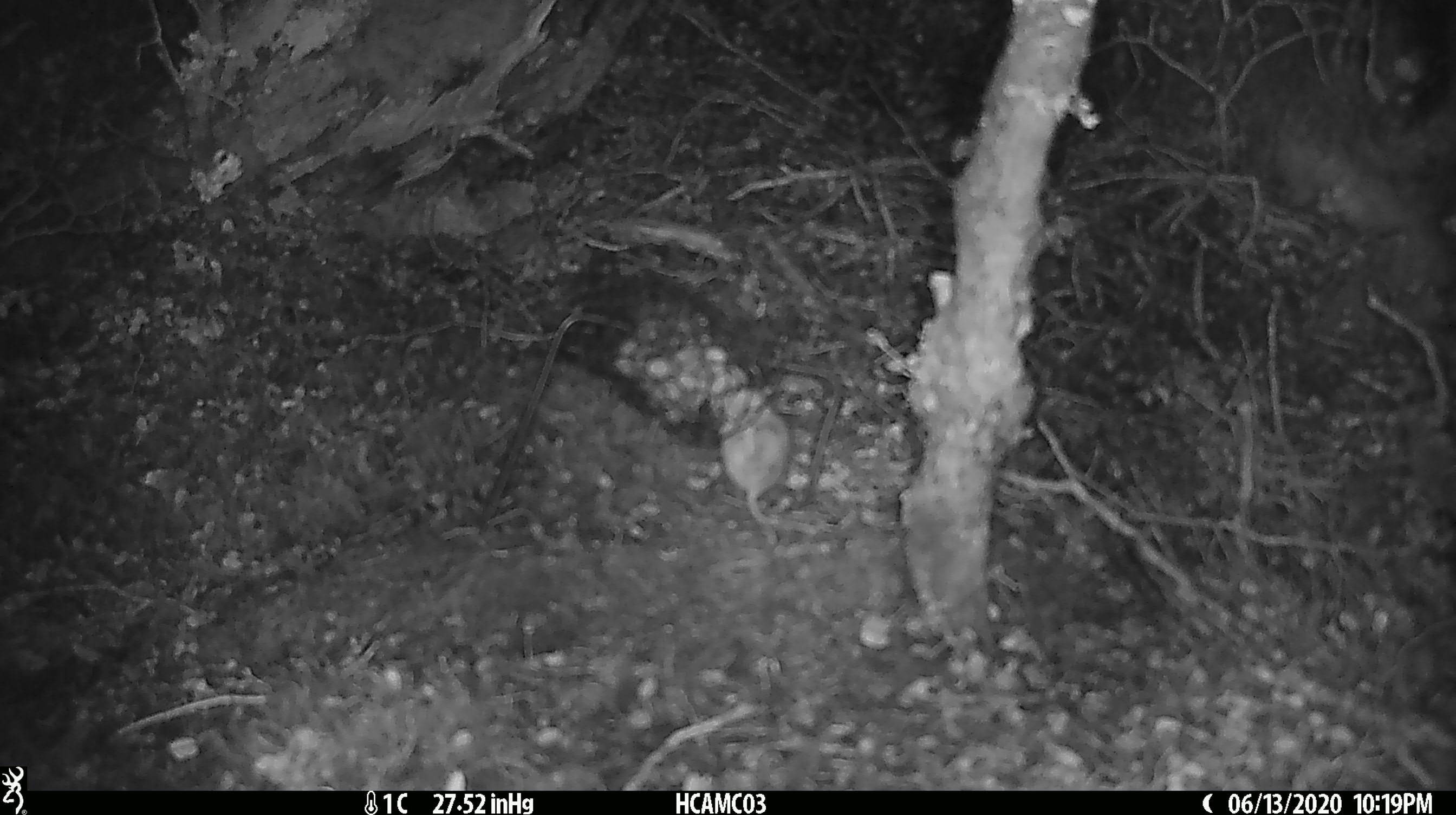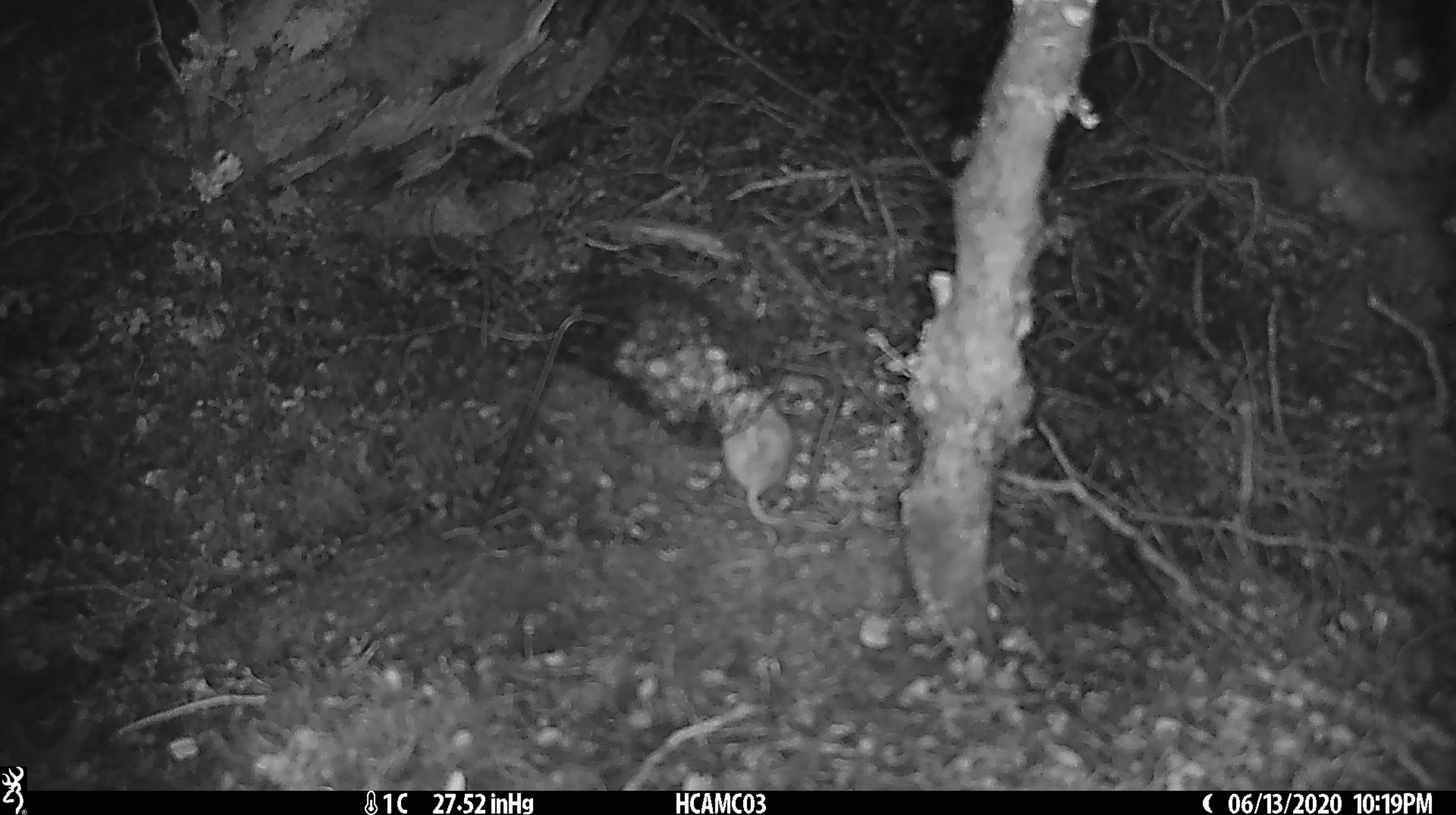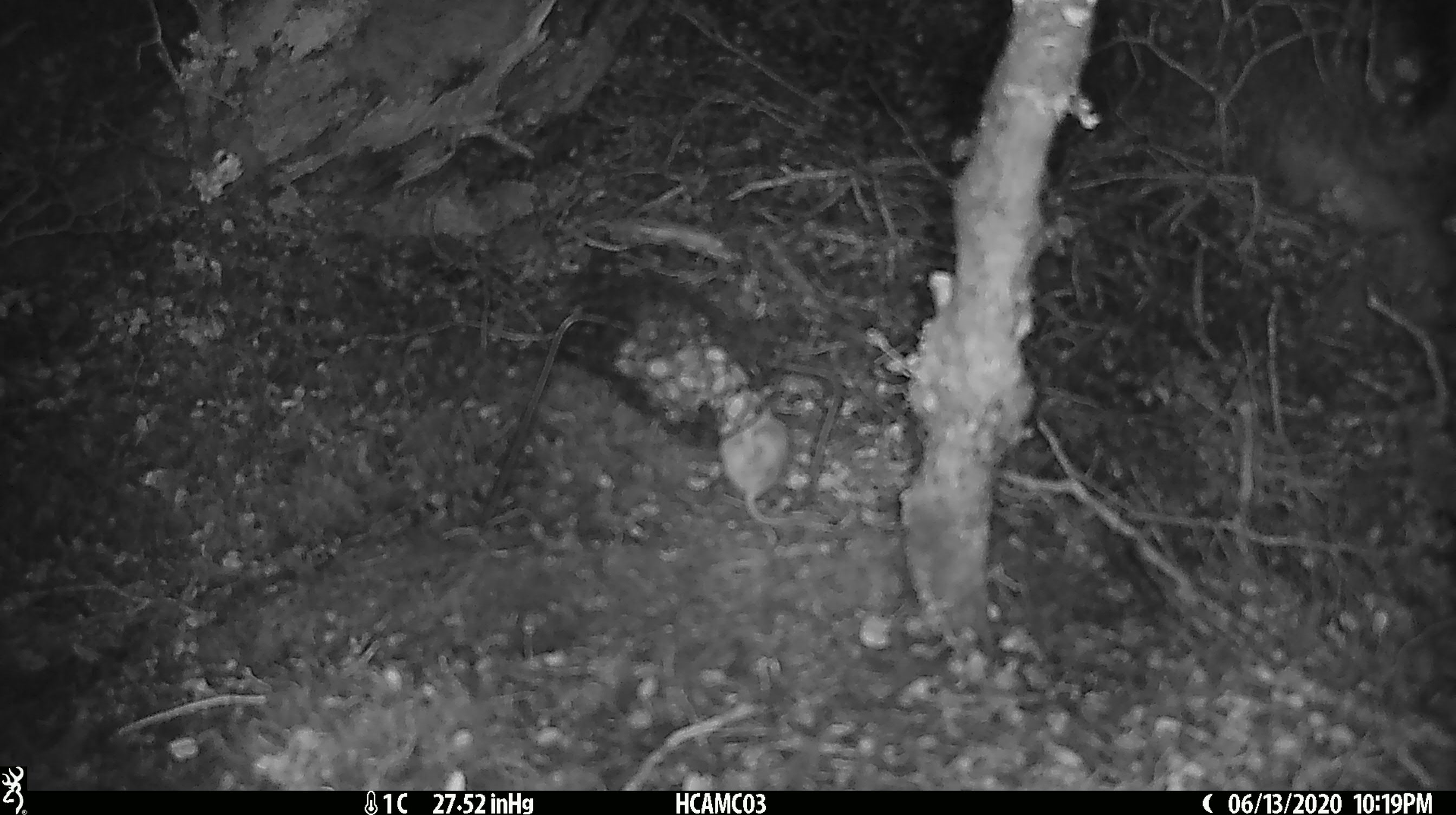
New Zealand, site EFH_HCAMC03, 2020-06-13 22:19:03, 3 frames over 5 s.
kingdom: Animalia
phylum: Chordata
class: Mammalia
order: Rodentia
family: Muridae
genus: Mus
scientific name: Mus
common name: mouse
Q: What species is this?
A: Mouse (Mus).